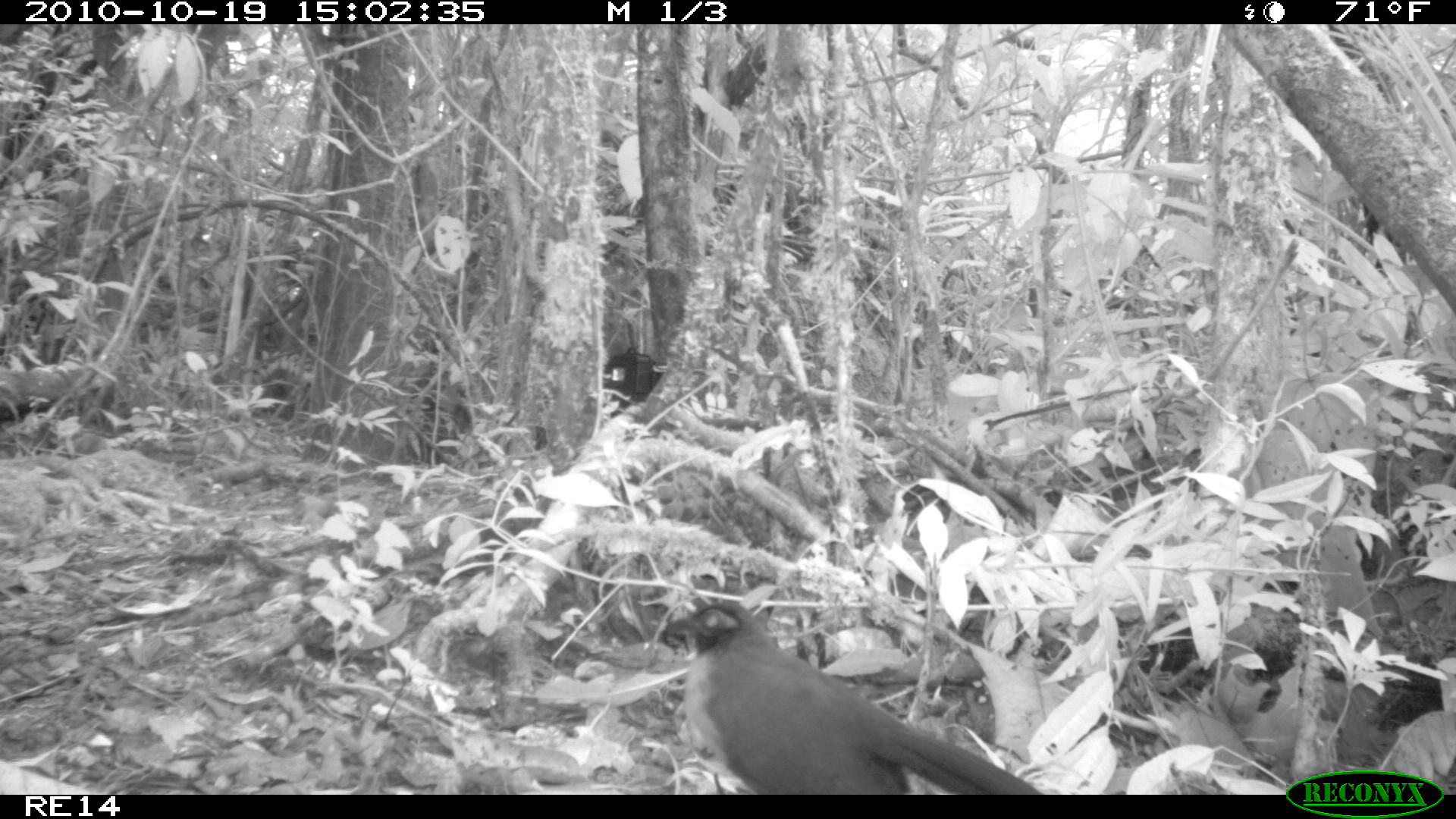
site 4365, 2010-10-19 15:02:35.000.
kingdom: Animalia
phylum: Chordata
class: Aves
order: Cuculiformes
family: Cuculidae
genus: Coua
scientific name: Coua serriana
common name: red-breasted coua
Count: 1.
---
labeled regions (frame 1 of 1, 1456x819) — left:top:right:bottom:
coua serriana: 660:593:1049:795